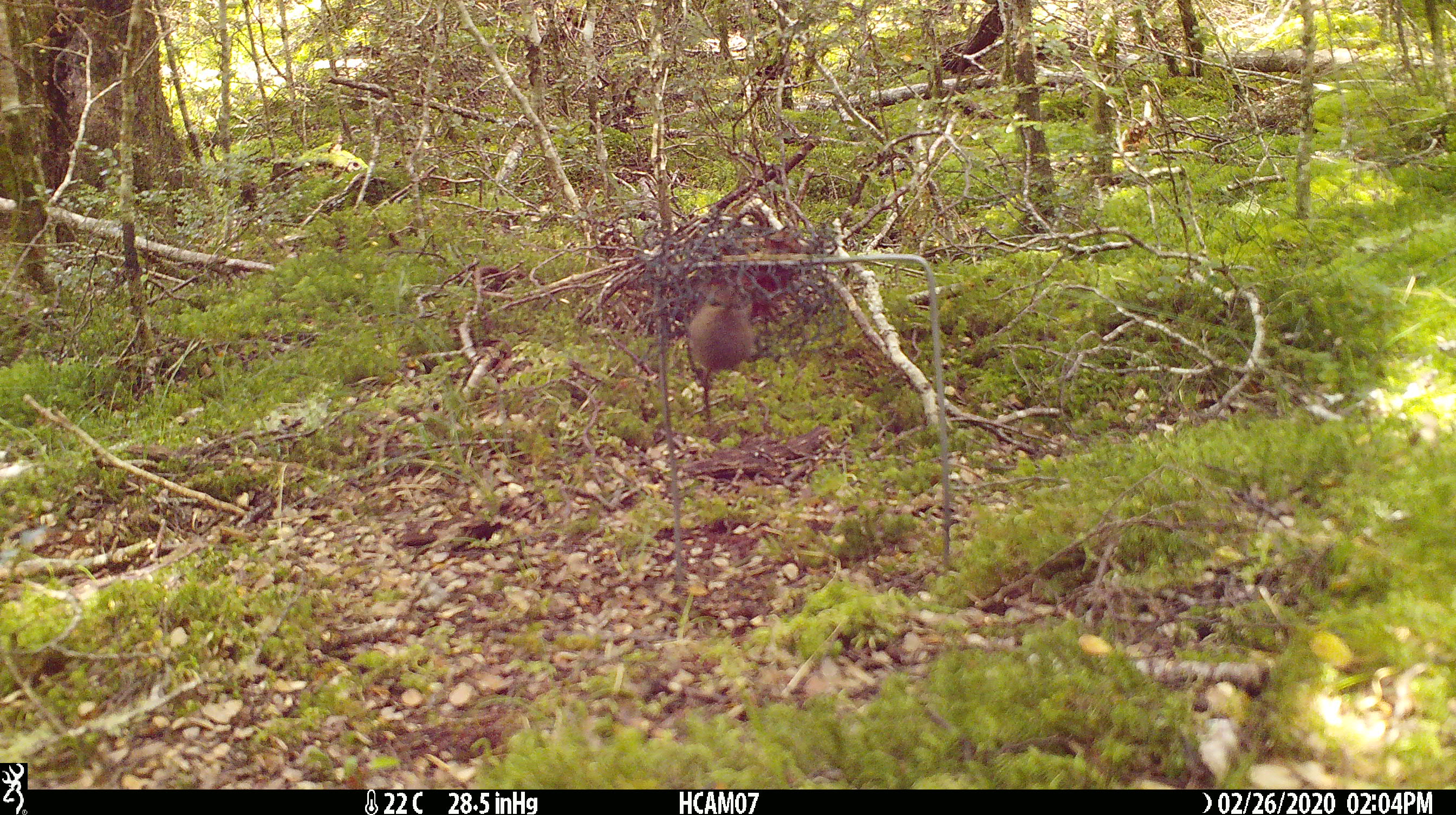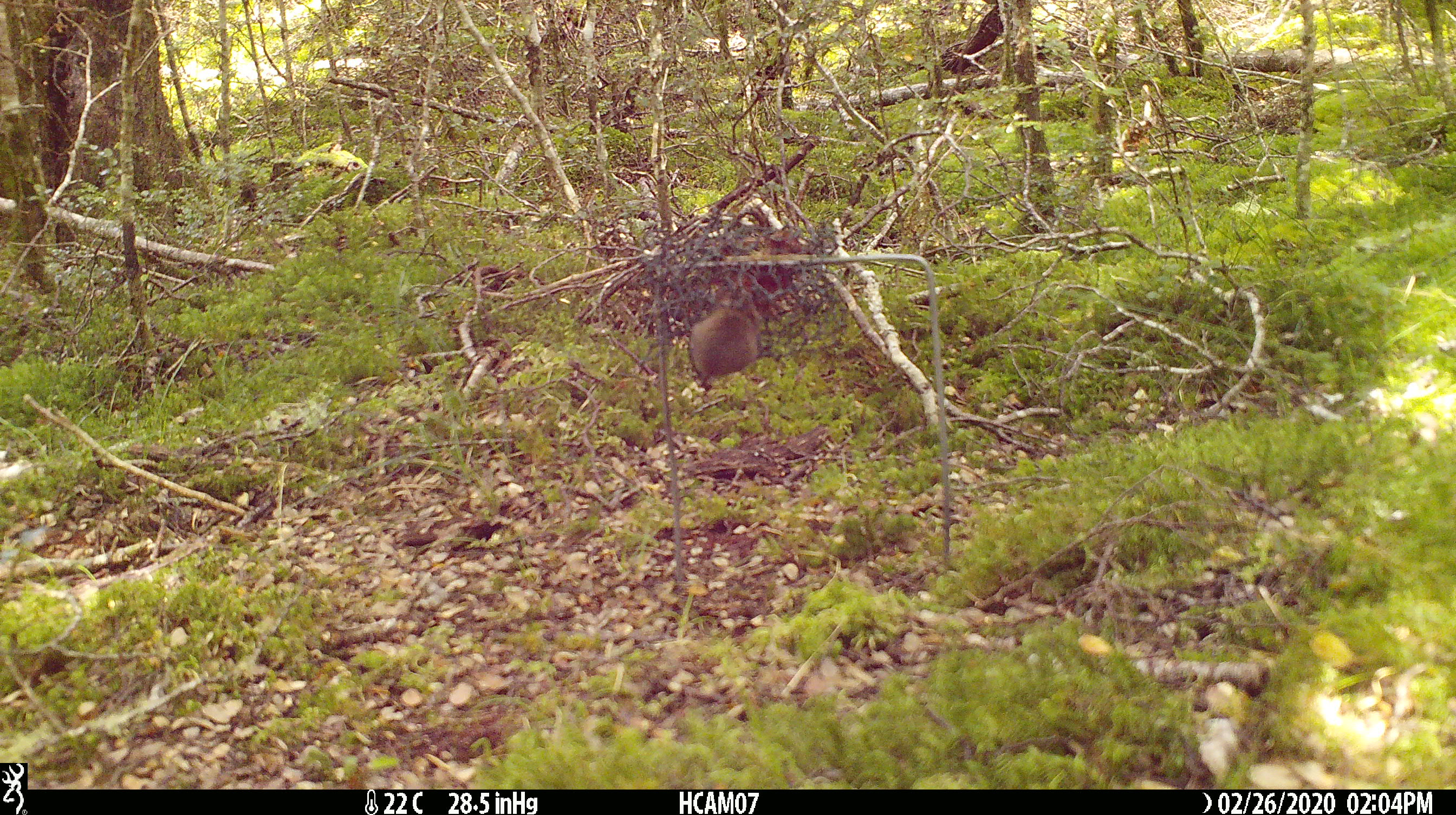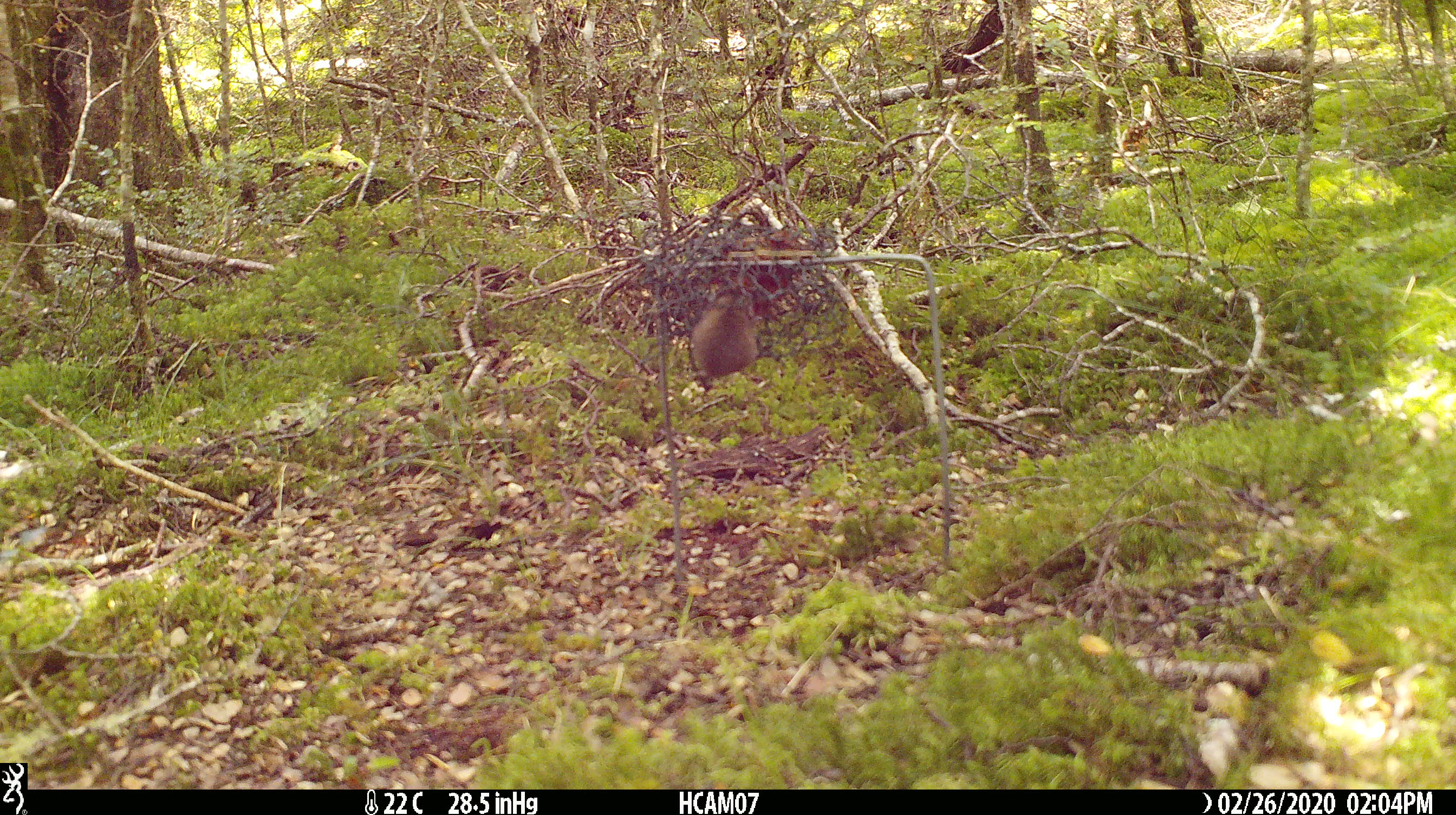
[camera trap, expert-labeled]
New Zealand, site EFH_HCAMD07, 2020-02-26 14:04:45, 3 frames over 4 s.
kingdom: Animalia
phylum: Chordata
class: Mammalia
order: Rodentia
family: Muridae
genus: Mus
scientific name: Mus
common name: mouse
Mouse (Mus).